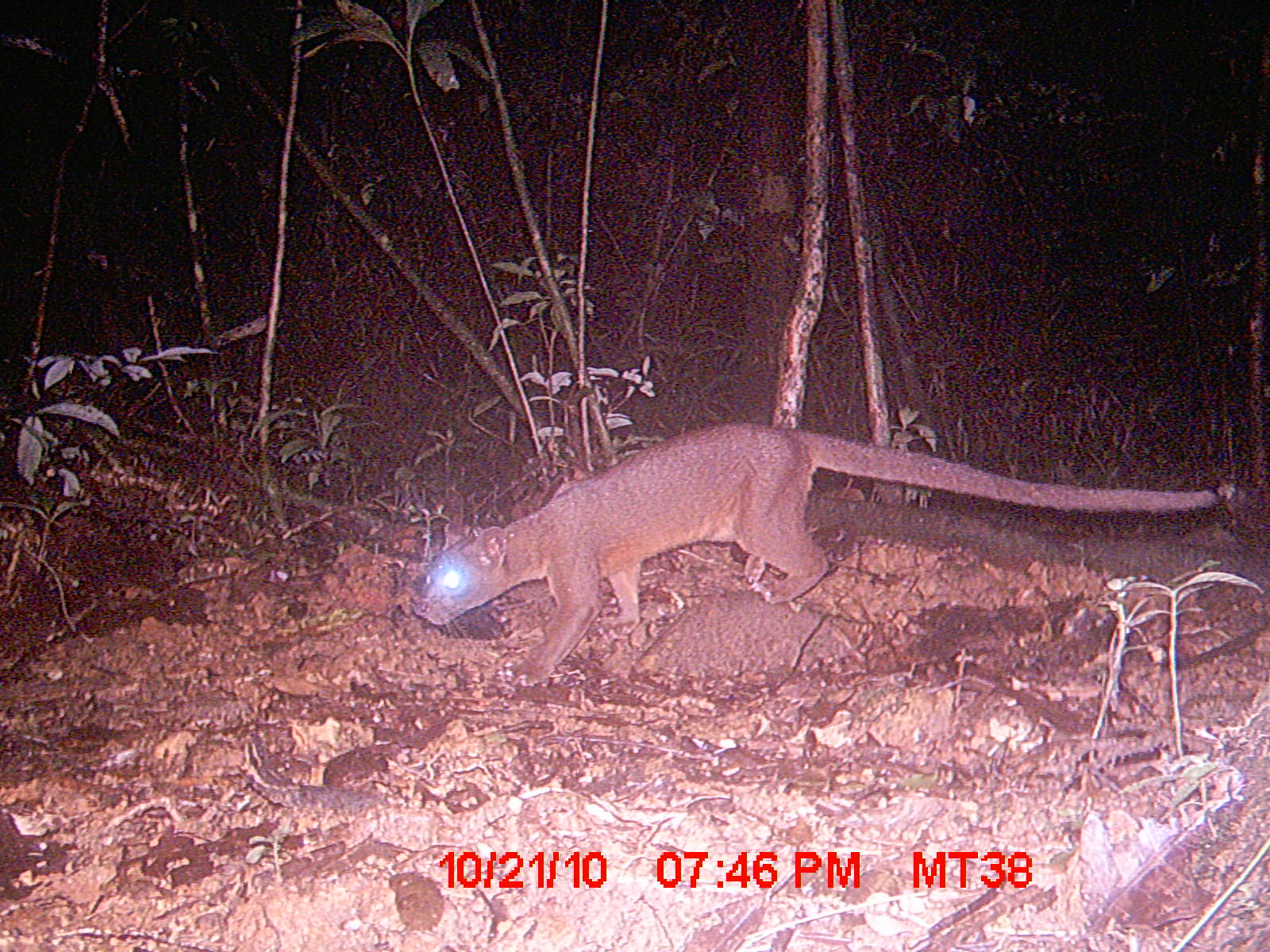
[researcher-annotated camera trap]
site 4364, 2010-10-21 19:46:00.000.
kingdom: Animalia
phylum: Chordata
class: Mammalia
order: Carnivora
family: Eupleridae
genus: Cryptoprocta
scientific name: Cryptoprocta ferox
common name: fossa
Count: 1.